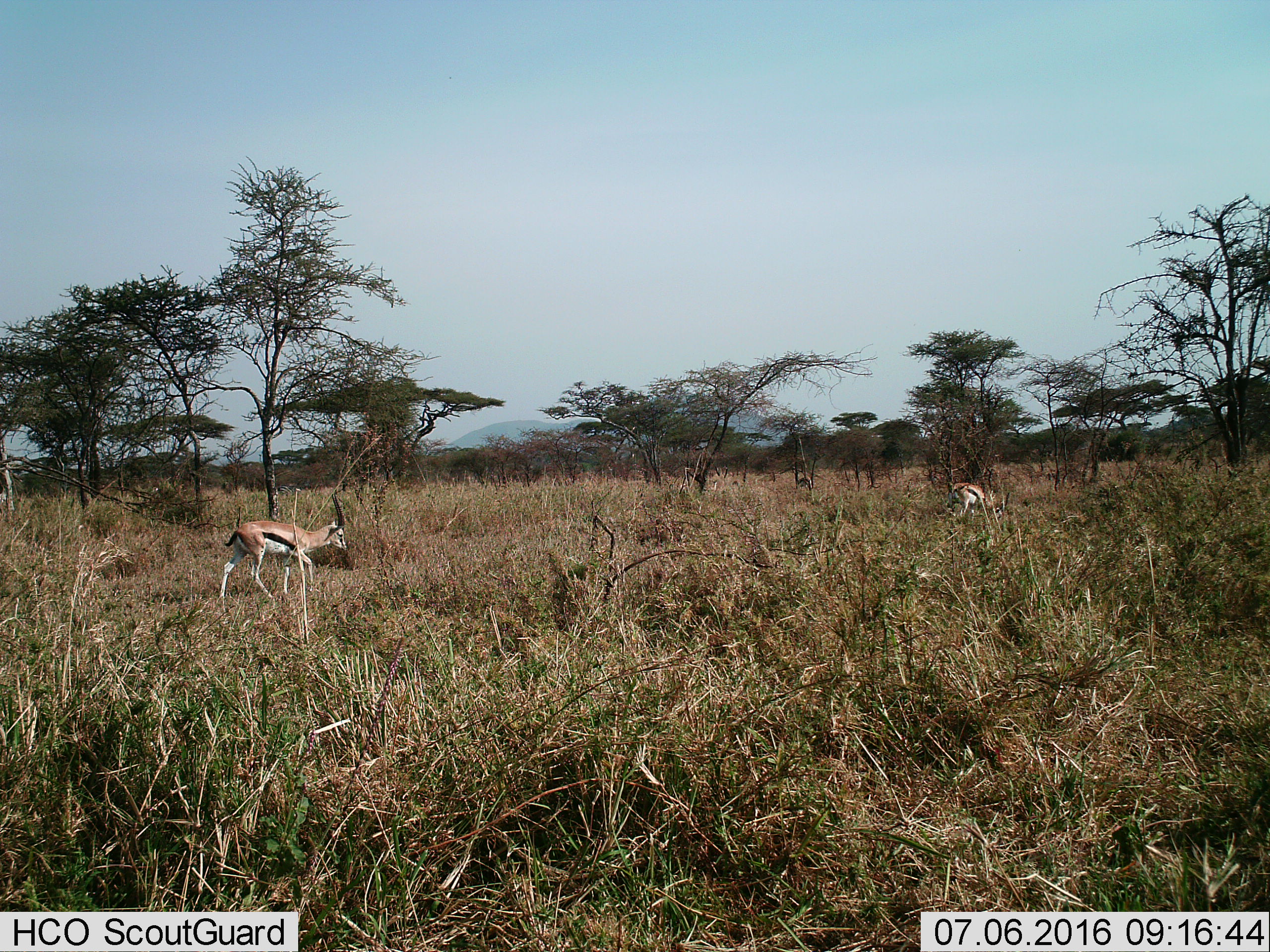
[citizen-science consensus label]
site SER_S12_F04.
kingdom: Animalia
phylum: Chordata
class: Mammalia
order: Artiodactyla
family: Bovidae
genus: Eudorcas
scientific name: Eudorcas thomsonii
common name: thomson's gazelle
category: gazellethomsons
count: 2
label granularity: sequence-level